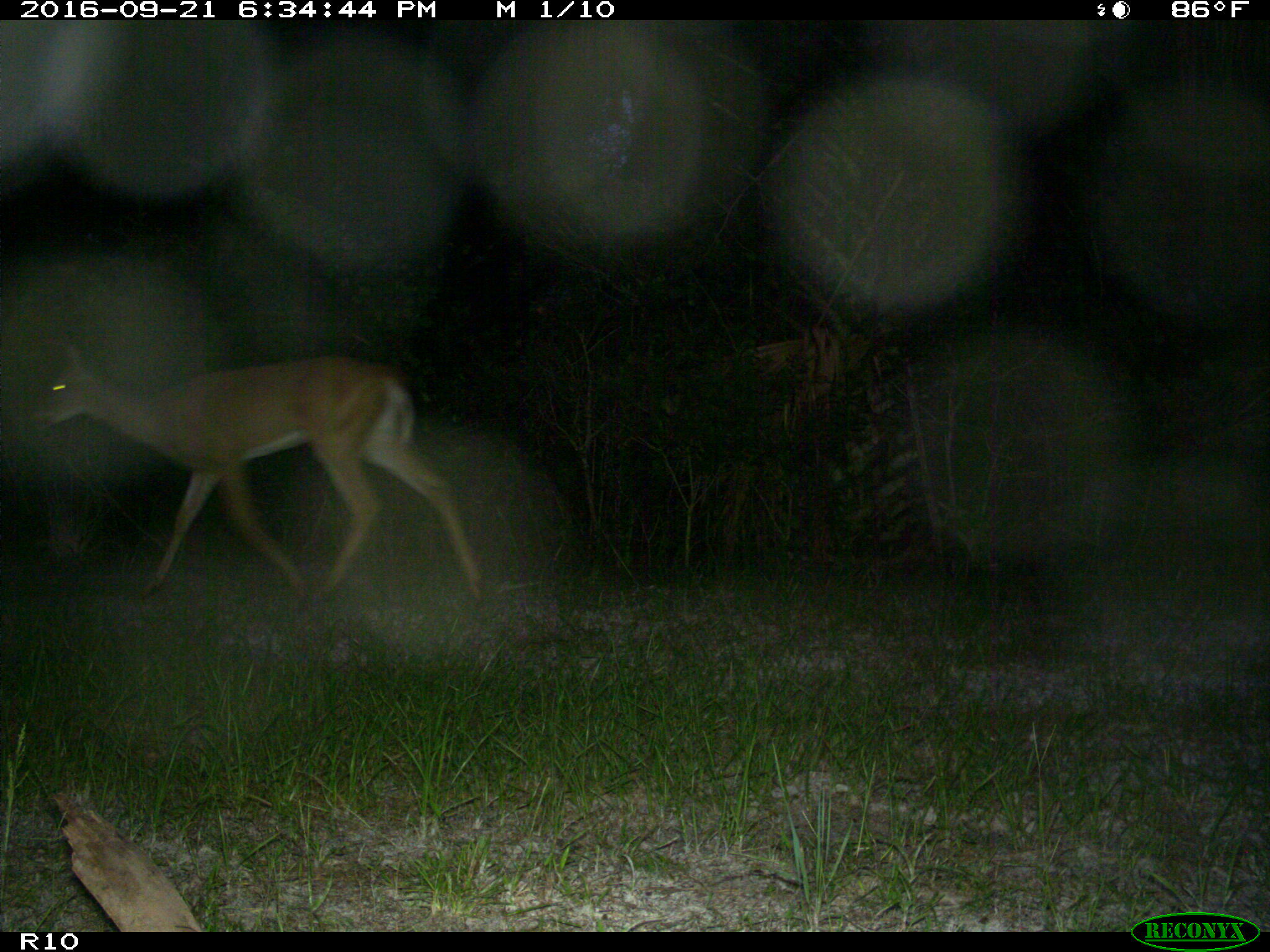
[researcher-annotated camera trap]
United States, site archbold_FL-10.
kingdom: Animalia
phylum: Chordata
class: Mammalia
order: Artiodactyla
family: Cervidae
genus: Odocoileus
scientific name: Odocoileus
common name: deer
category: unidentified deer